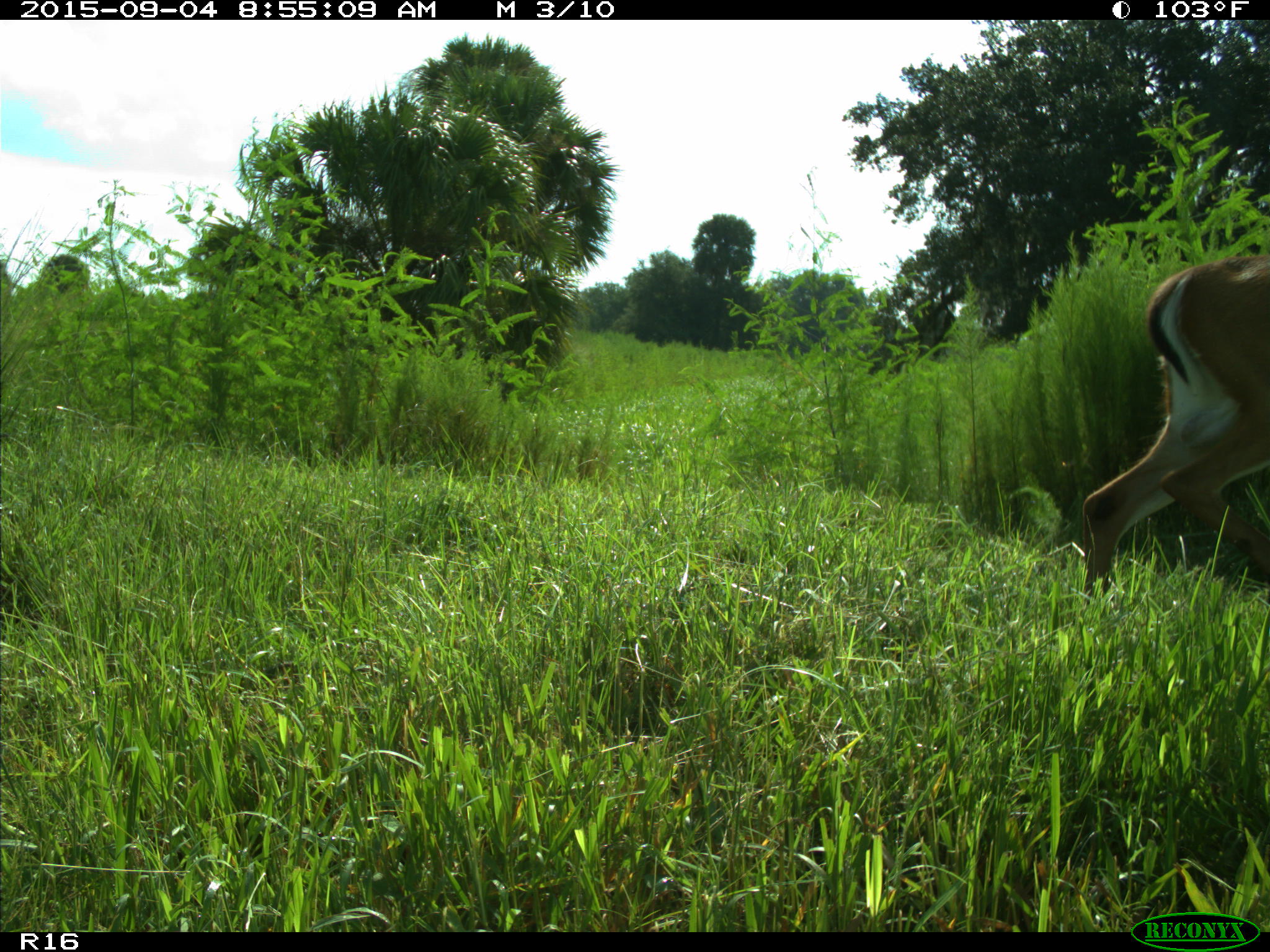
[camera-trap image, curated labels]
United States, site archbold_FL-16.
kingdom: Animalia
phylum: Chordata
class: Mammalia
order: Artiodactyla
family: Cervidae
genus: Odocoileus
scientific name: Odocoileus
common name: deer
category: unidentified deer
Unidentified deer (deer) (Odocoileus).